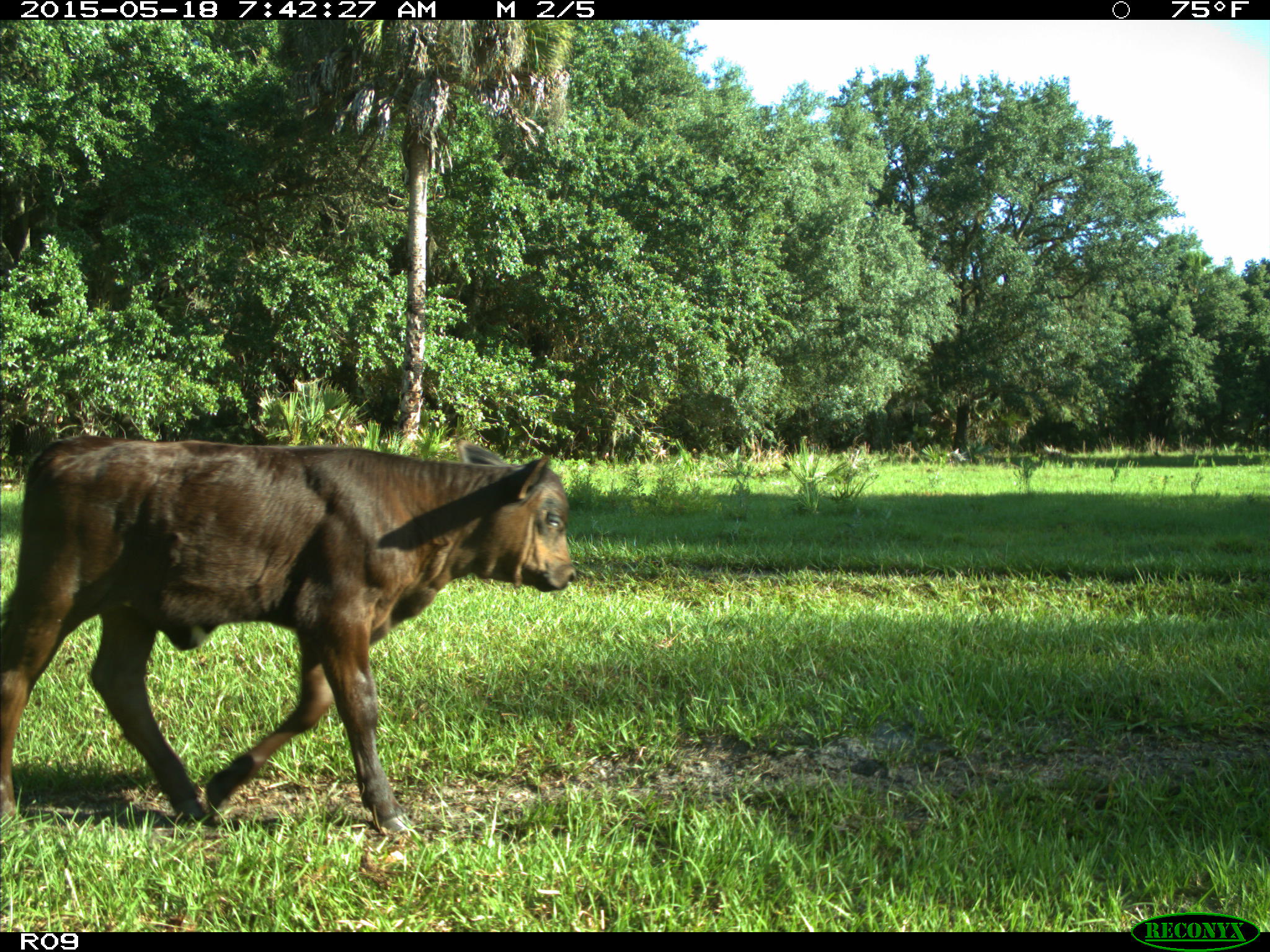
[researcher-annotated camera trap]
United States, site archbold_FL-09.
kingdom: Animalia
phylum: Chordata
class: Mammalia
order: Artiodactyla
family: Bovidae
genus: Bos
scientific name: Bos taurus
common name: domestic cow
Bos taurus (domestic cow).